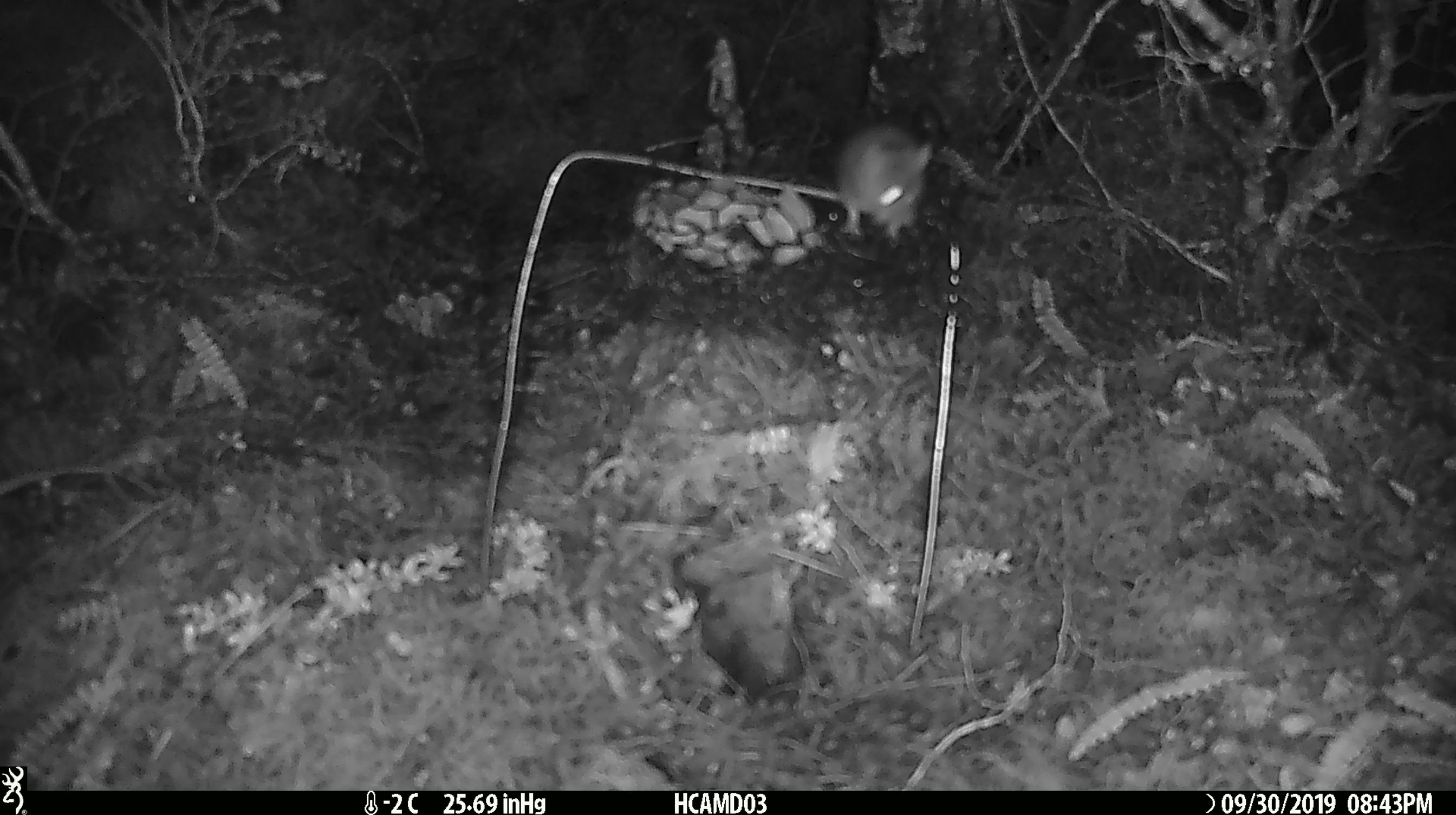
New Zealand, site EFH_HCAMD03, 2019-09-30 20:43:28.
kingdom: Animalia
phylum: Chordata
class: Mammalia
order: Rodentia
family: Muridae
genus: Mus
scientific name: Mus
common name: mouse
Mouse (Mus).